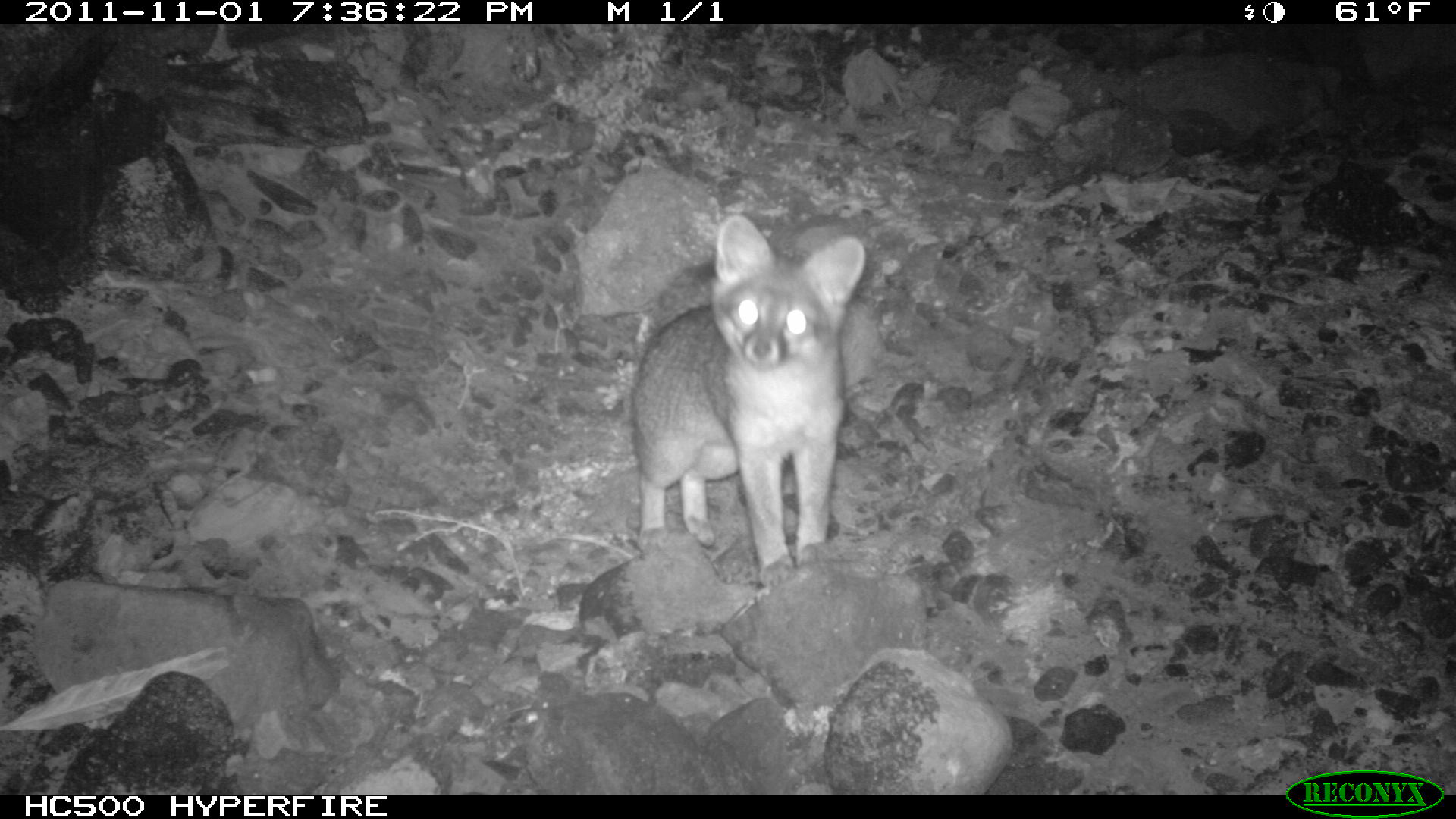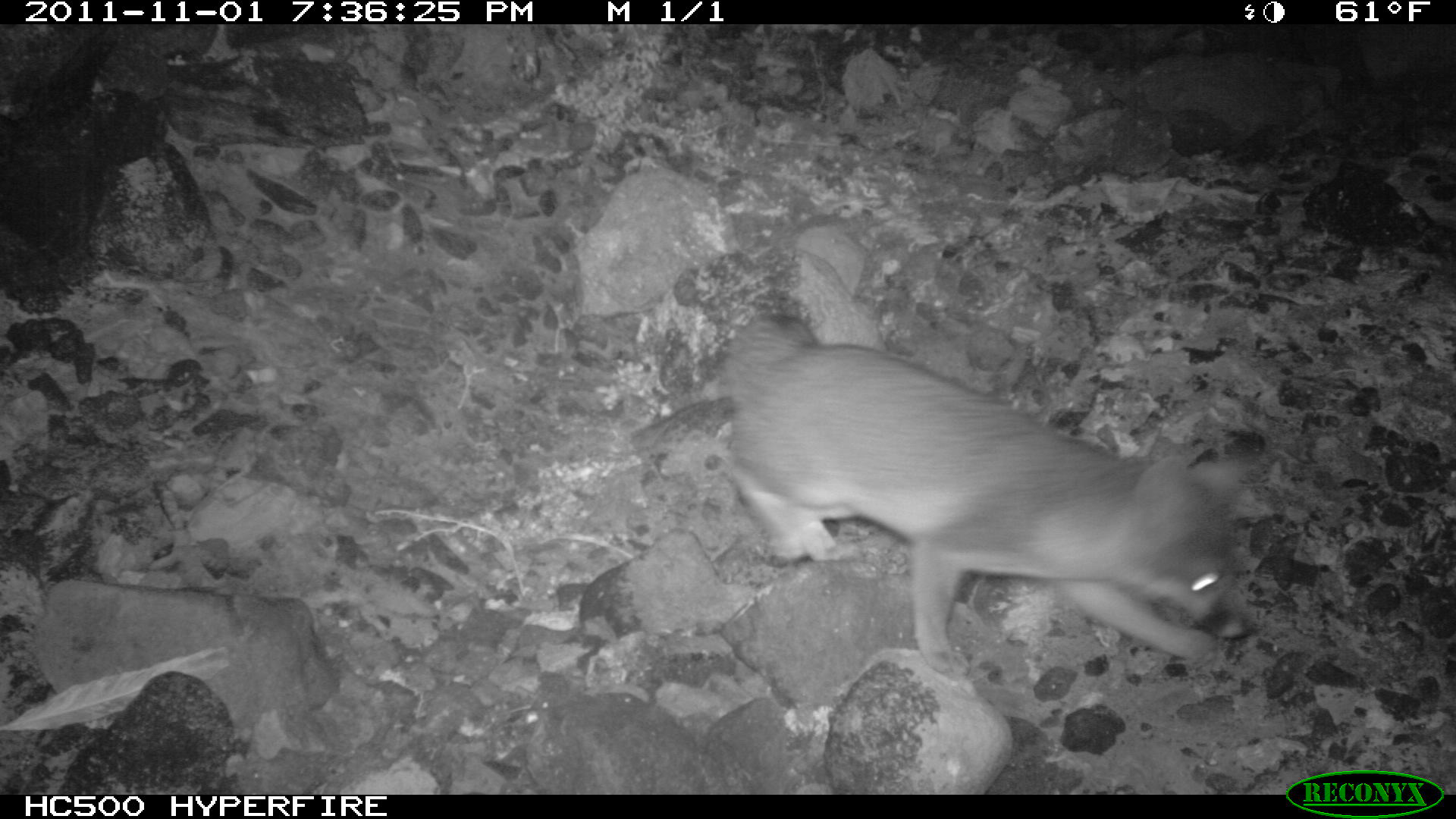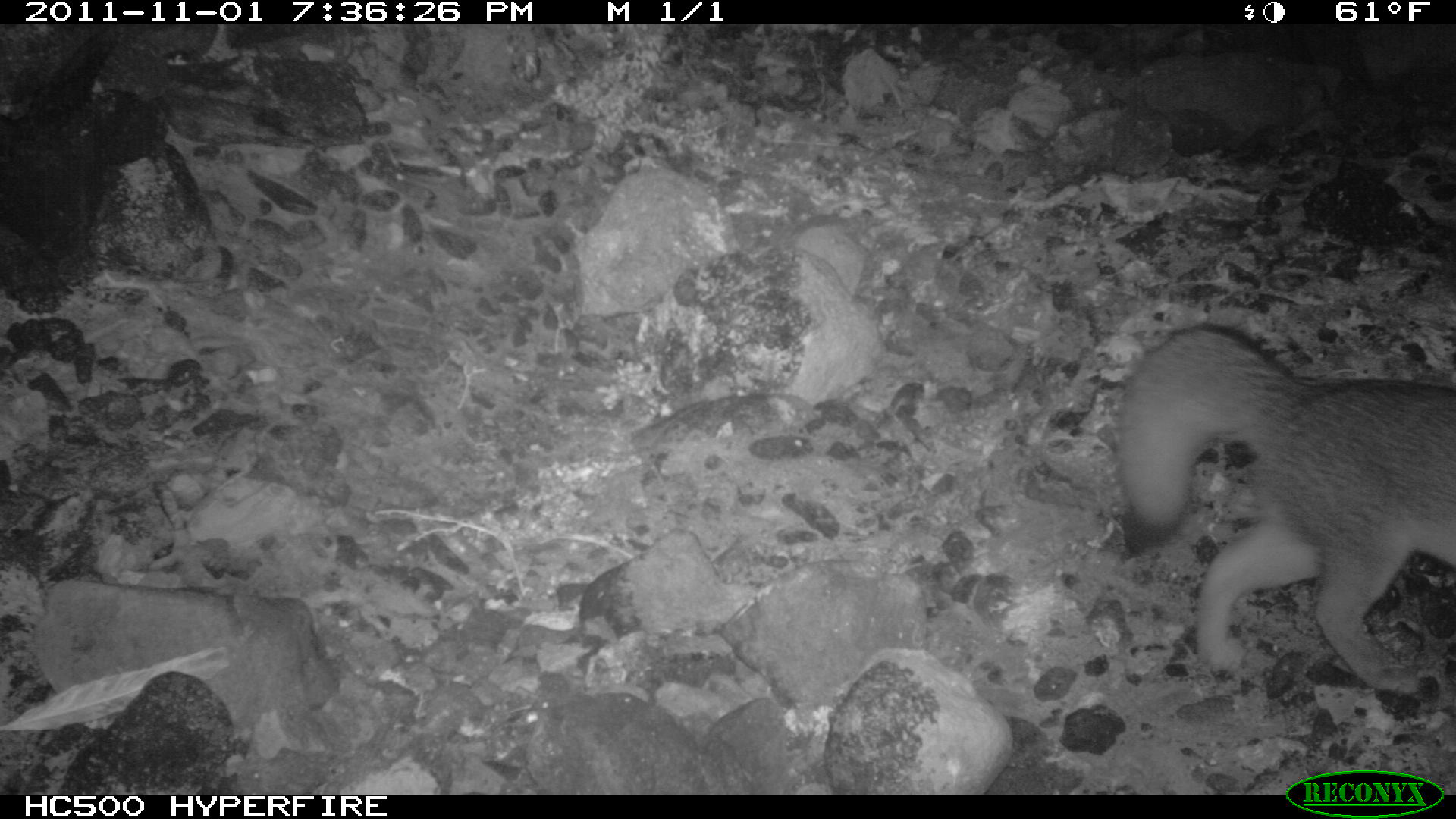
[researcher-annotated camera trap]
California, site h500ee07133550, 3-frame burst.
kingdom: Animalia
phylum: Chordata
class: Mammalia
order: Carnivora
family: Canidae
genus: Urocyon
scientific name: Urocyon littoralis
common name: island fox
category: fox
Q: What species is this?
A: Fox (island fox) (Urocyon littoralis).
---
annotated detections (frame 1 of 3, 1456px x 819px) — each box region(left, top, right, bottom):
fox: region(627, 215, 866, 588)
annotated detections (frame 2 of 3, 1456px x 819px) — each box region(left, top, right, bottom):
fox: region(726, 315, 1253, 679)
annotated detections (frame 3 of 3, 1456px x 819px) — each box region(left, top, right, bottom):
fox: region(1114, 321, 1455, 695)